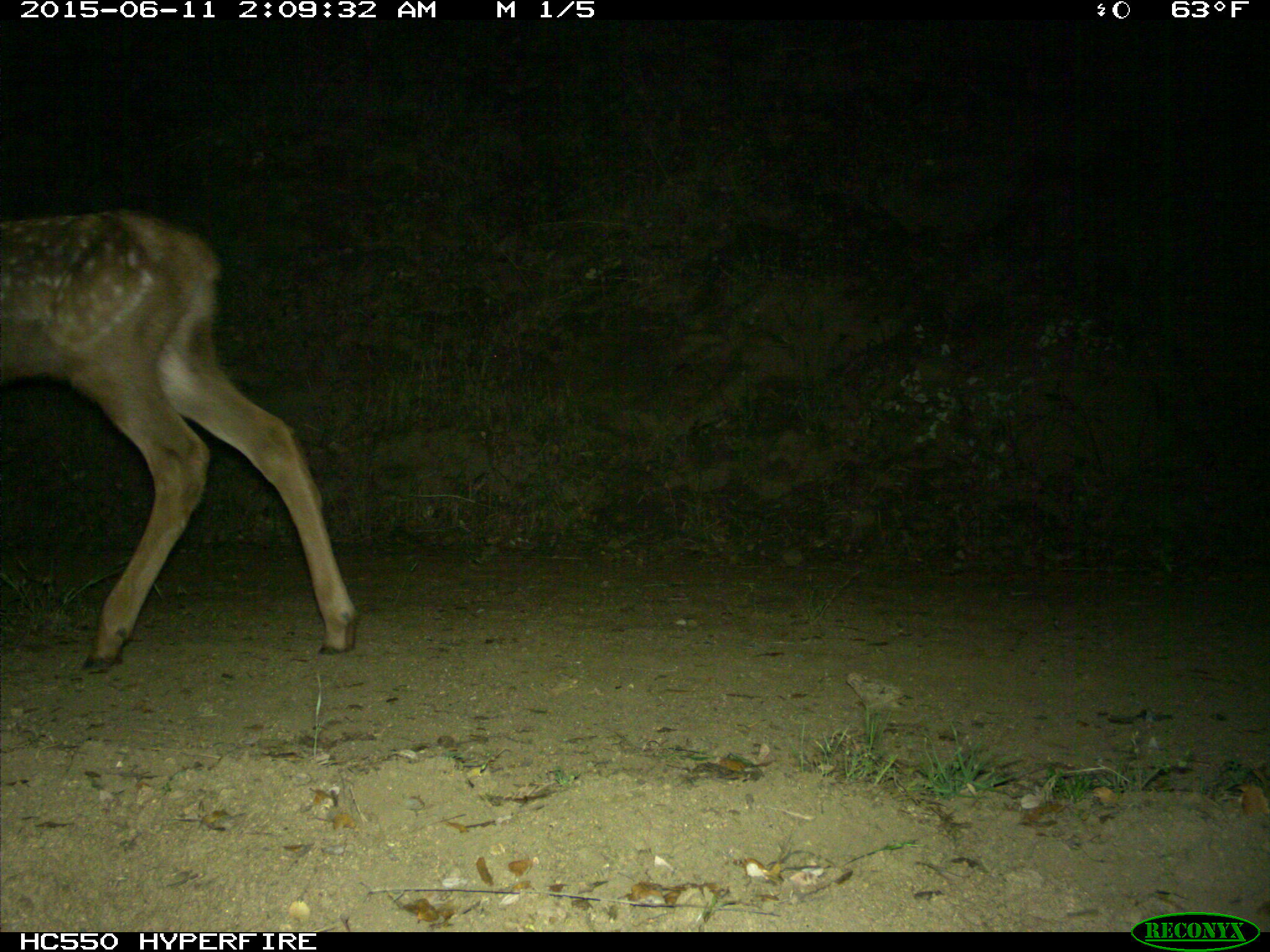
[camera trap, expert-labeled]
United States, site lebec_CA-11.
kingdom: Animalia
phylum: Chordata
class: Mammalia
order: Artiodactyla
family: Cervidae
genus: Cervus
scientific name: Cervus canadensis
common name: elk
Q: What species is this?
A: Cervus canadensis (elk).